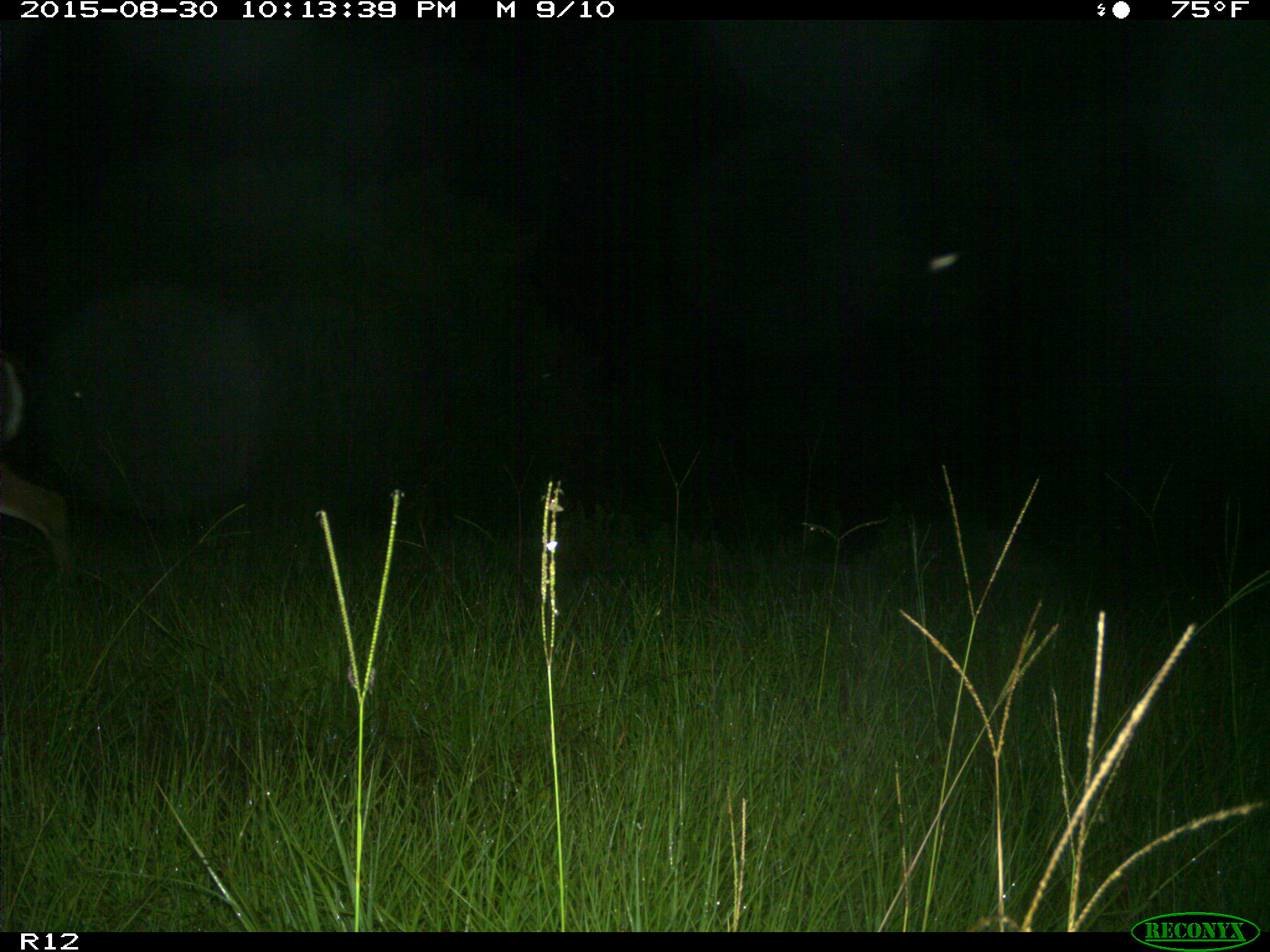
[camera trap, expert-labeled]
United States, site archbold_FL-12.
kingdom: Animalia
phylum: Chordata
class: Mammalia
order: Artiodactyla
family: Cervidae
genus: Odocoileus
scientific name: Odocoileus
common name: deer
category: unidentified deer